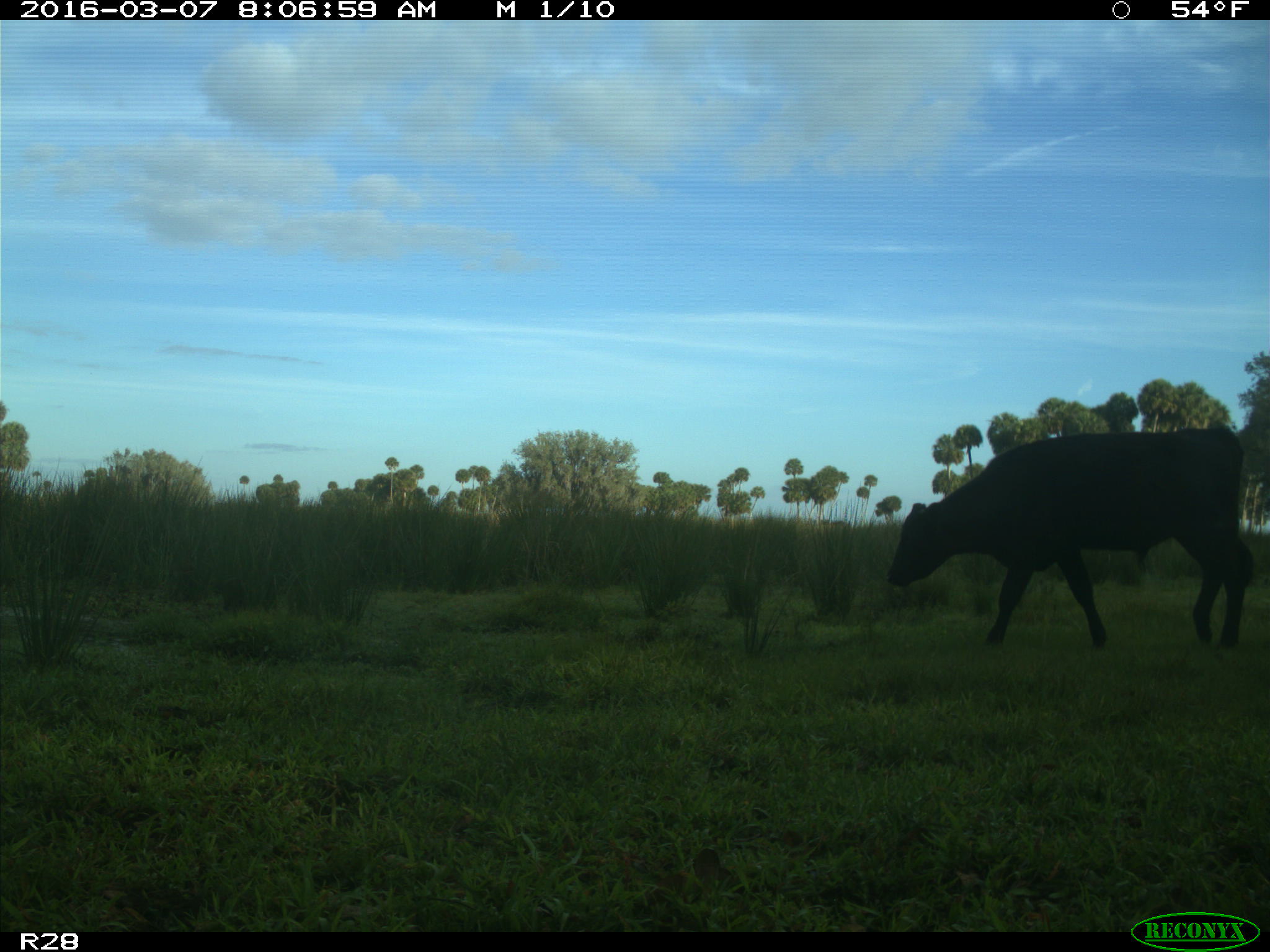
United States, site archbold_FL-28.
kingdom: Animalia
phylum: Chordata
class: Mammalia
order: Artiodactyla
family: Bovidae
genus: Bos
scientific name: Bos taurus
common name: domestic cow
Bos taurus (domestic cow).